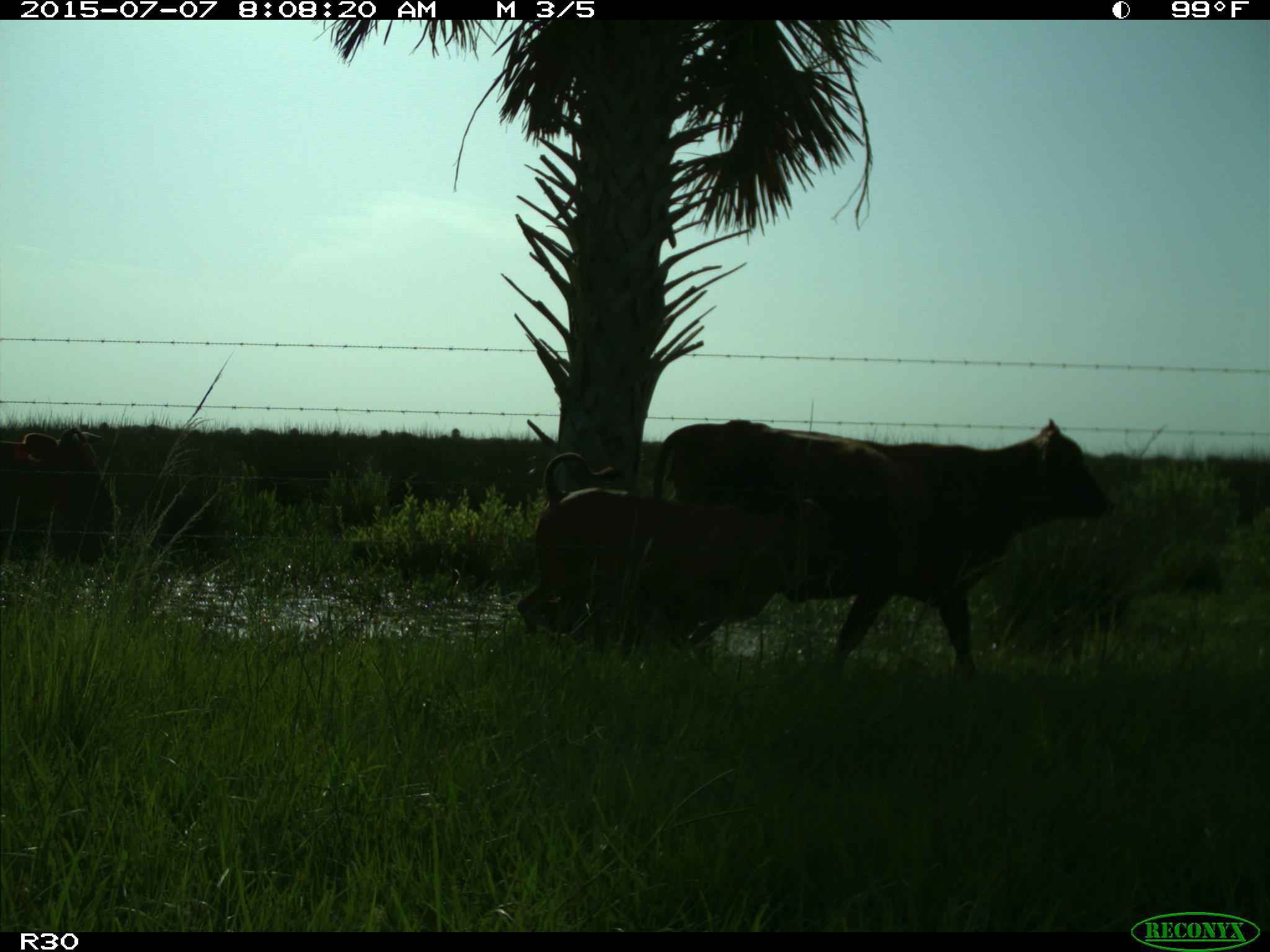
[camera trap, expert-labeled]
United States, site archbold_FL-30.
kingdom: Animalia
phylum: Chordata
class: Mammalia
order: Artiodactyla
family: Bovidae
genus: Bos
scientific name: Bos taurus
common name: domestic cow